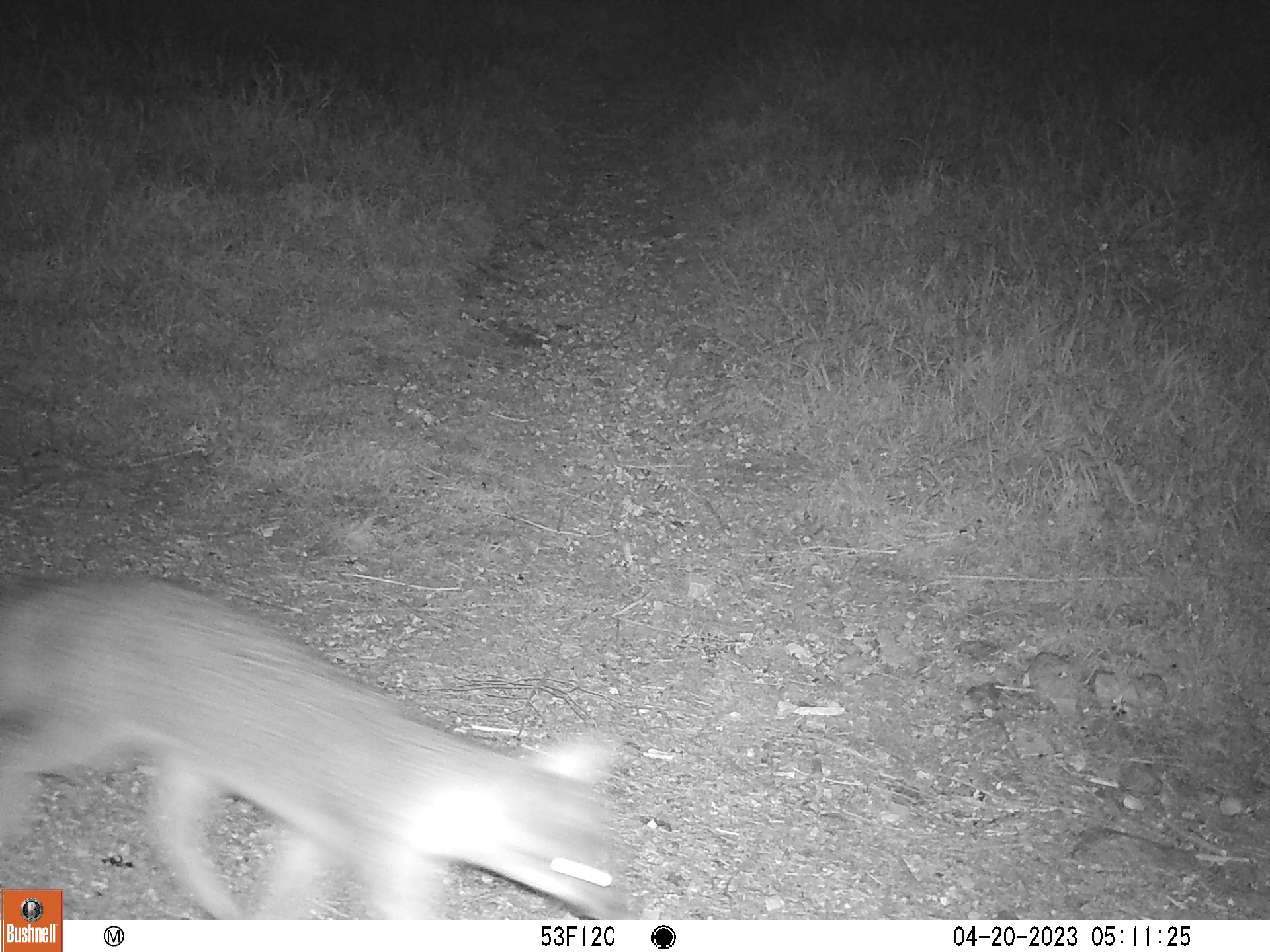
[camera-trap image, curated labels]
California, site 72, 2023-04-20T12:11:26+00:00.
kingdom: Animalia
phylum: Chordata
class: Mammalia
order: Carnivora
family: Canidae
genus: Urocyon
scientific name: Urocyon cinereoargenteus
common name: gray fox